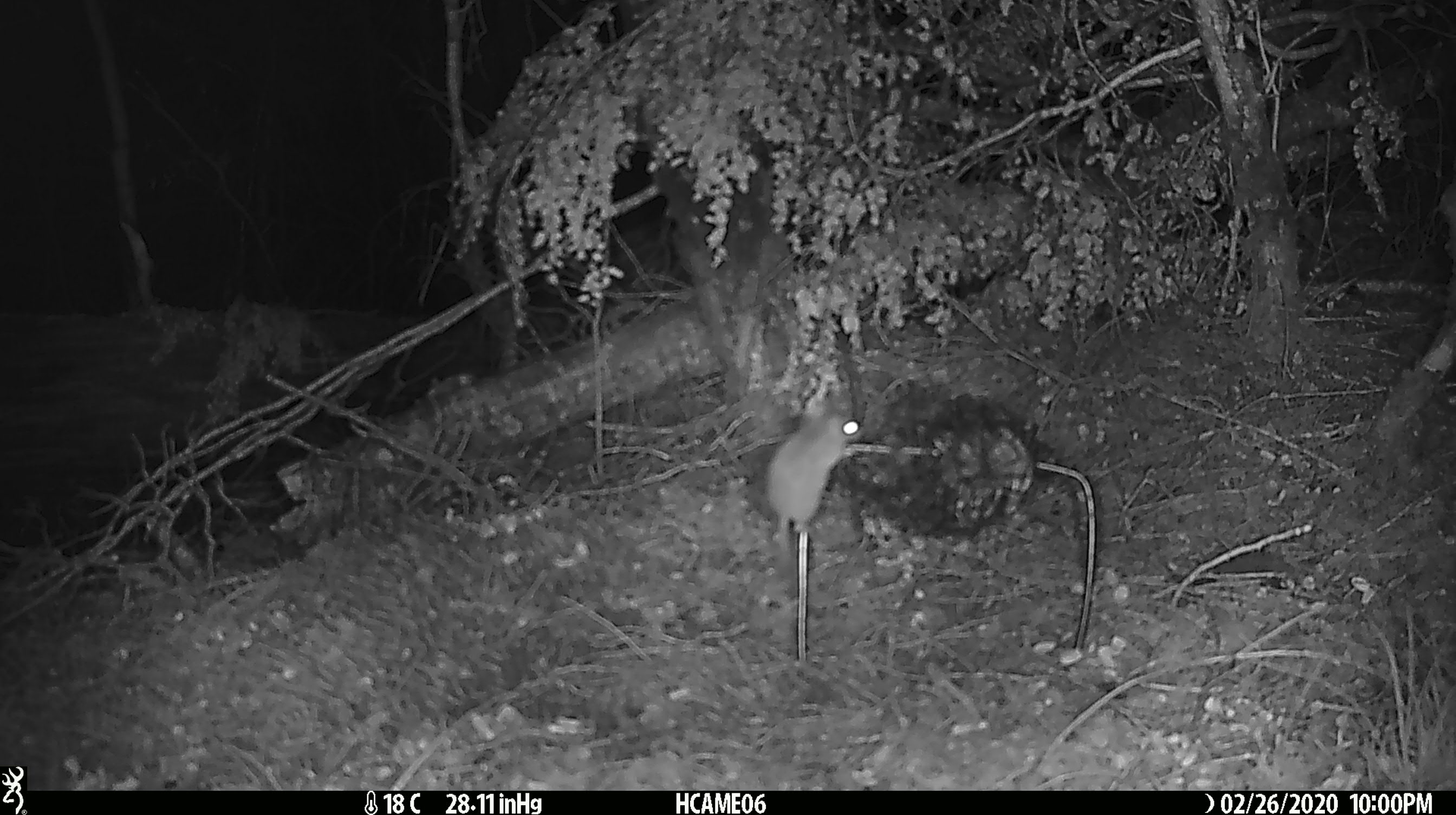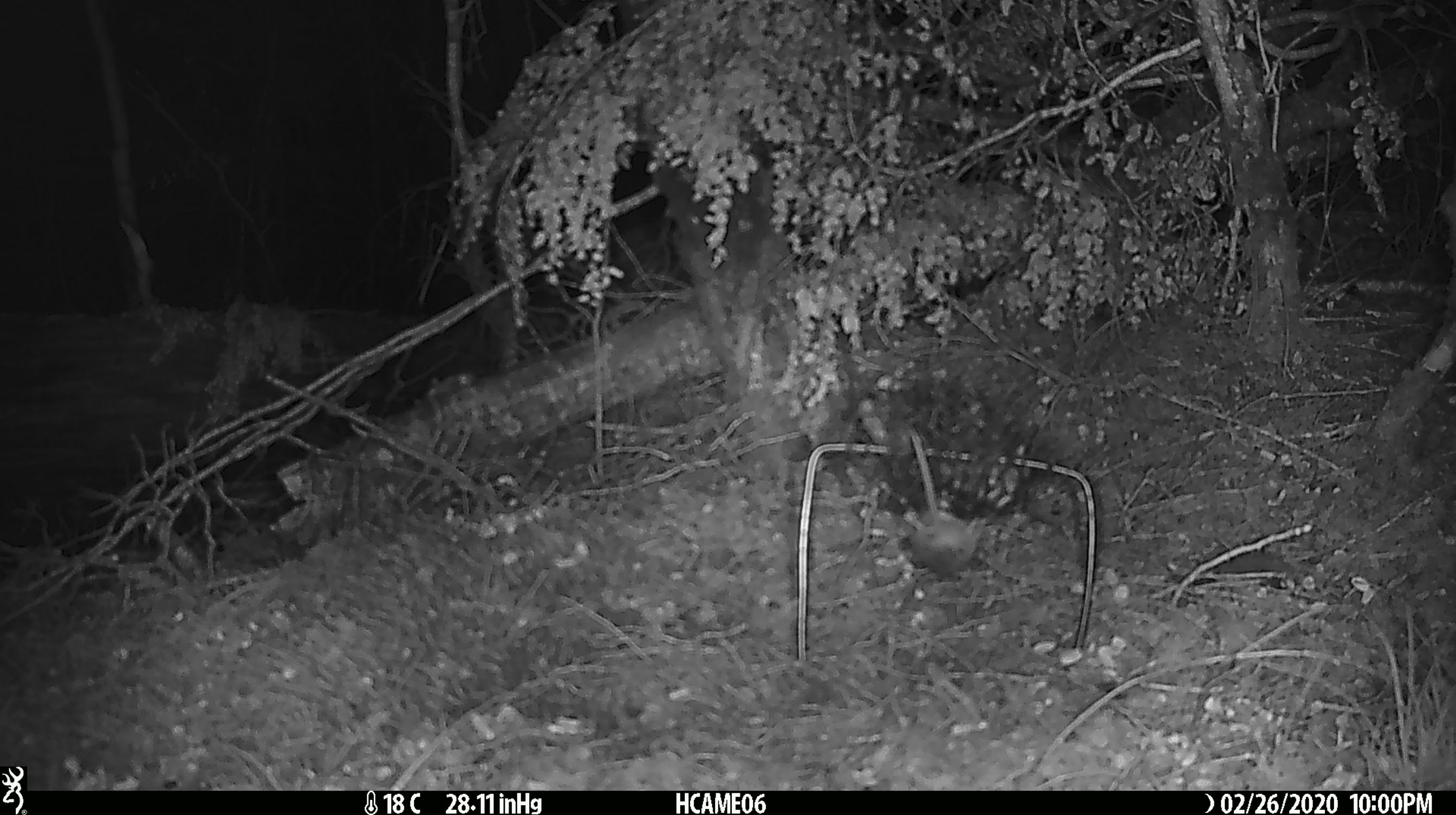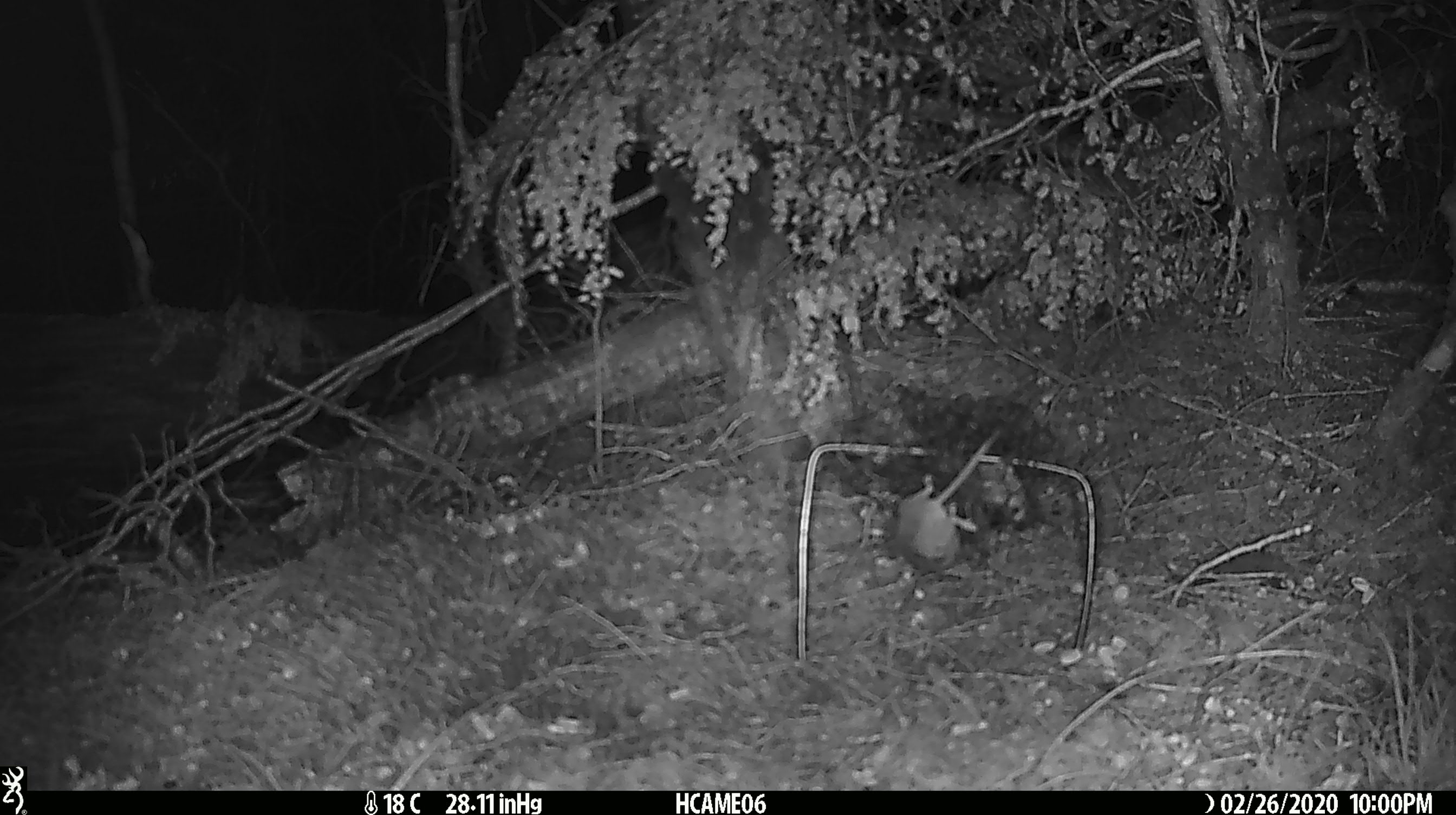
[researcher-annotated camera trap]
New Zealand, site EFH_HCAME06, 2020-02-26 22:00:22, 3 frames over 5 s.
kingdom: Animalia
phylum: Chordata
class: Mammalia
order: Rodentia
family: Muridae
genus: Mus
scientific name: Mus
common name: mouse